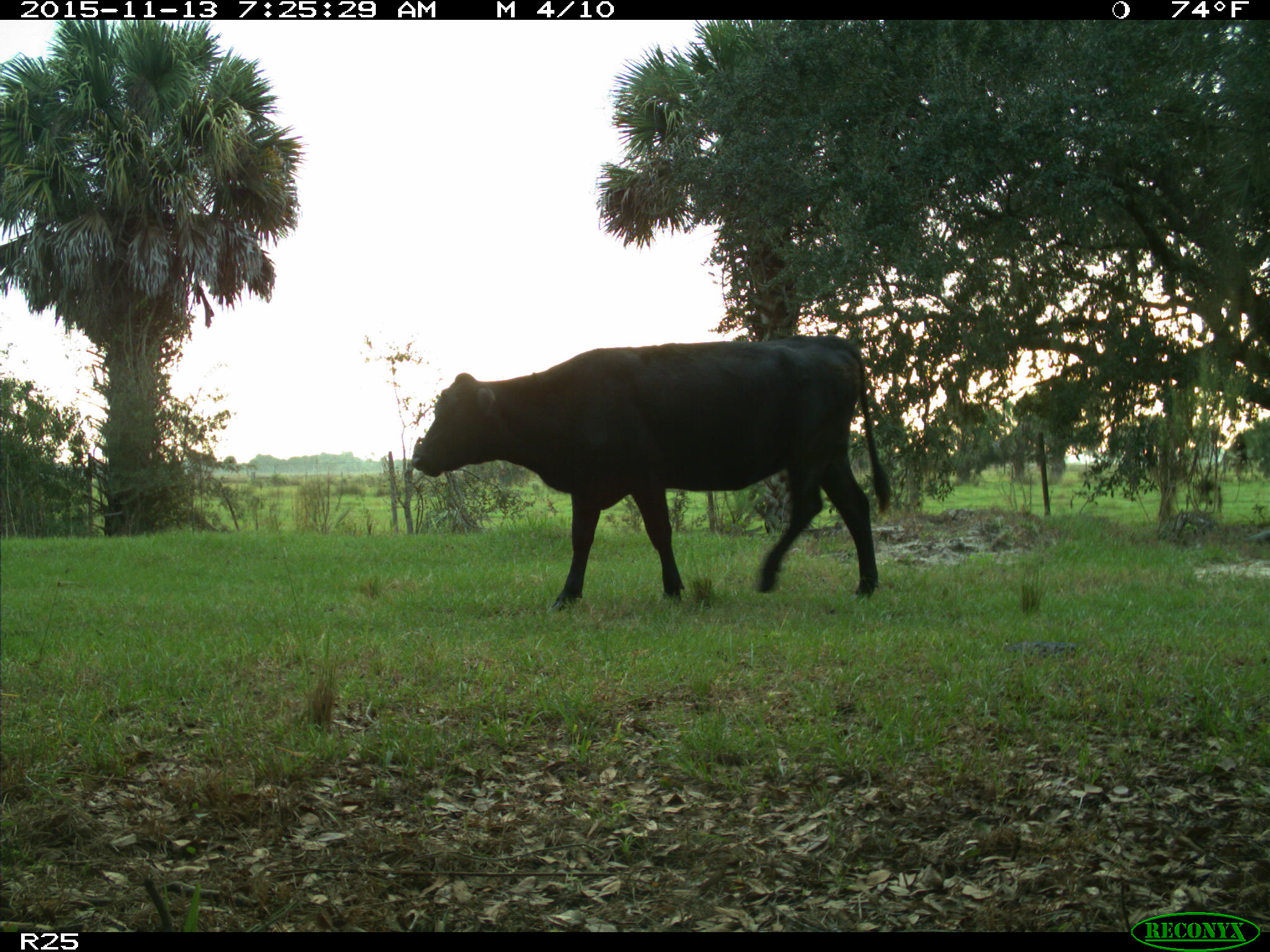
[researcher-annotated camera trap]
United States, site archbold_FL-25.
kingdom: Animalia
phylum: Chordata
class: Mammalia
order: Artiodactyla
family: Bovidae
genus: Bos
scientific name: Bos taurus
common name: domestic cow